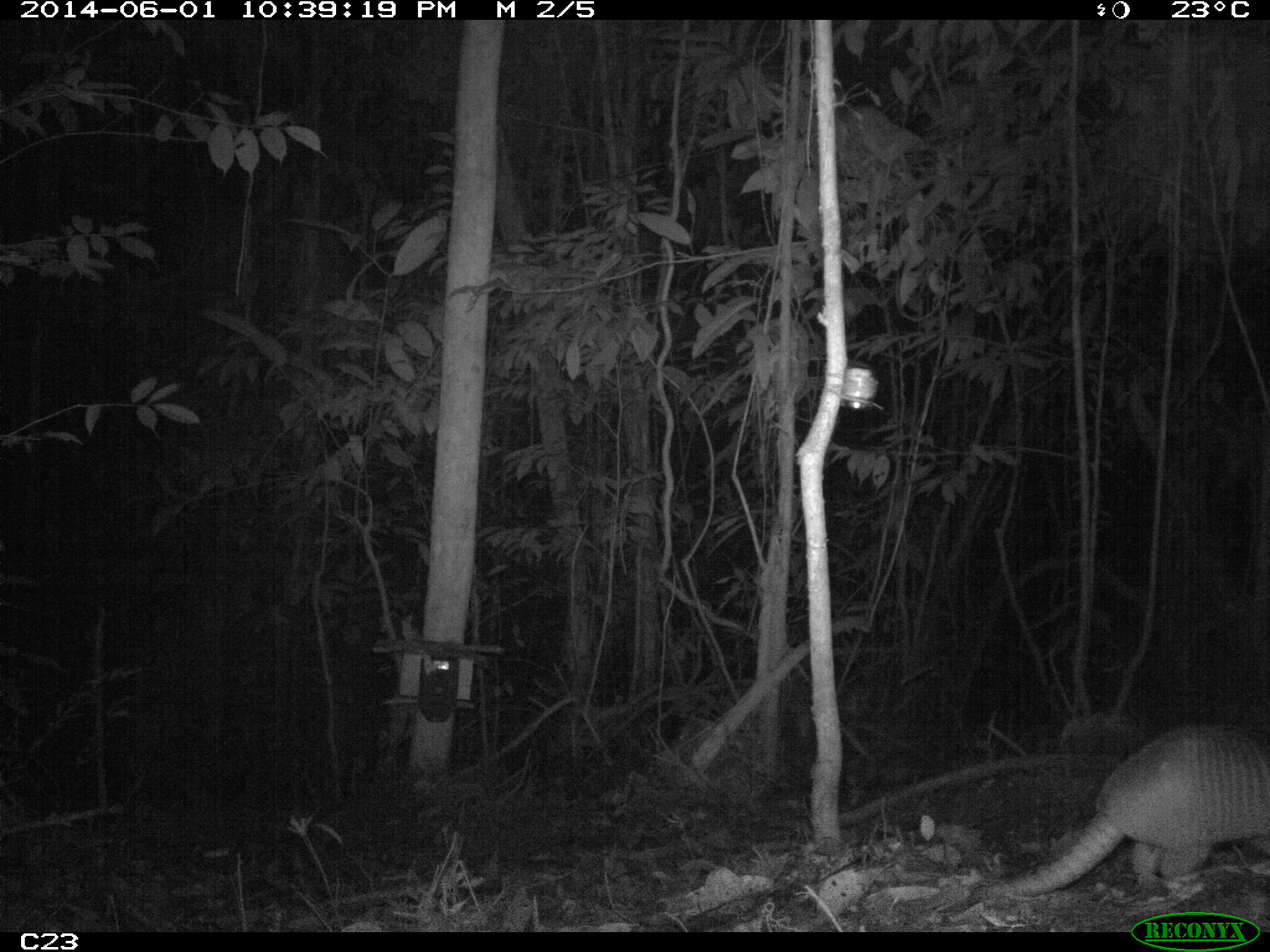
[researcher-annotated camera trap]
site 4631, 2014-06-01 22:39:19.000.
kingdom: Animalia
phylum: Chordata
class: Mammalia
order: Cingulata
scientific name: Cingulata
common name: armadillo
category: unknown armadillo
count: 1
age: adult